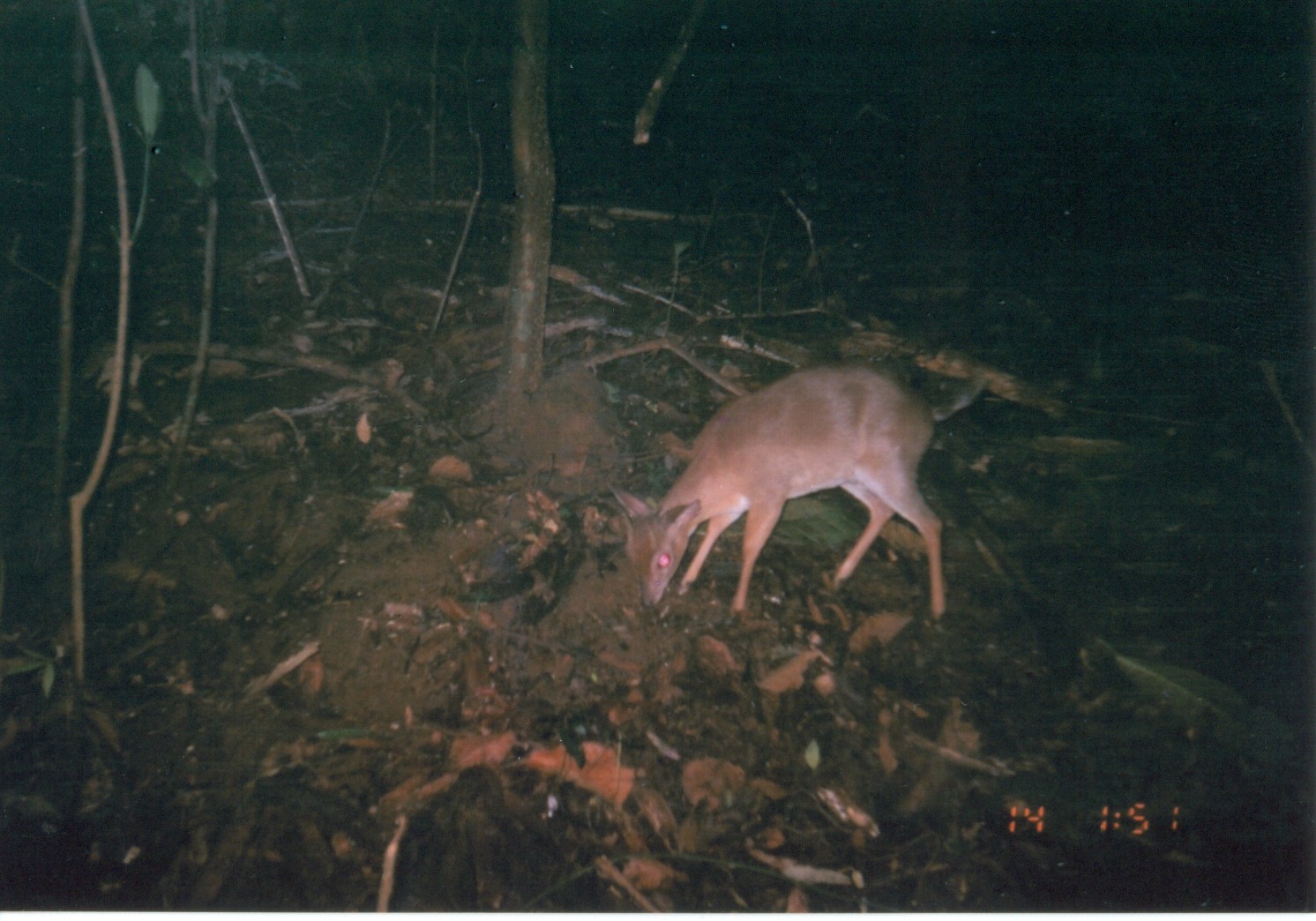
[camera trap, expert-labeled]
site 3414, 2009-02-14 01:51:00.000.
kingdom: Animalia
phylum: Chordata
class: Mammalia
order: Artiodactyla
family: Bovidae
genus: Nesotragus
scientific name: Nesotragus moschatus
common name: suni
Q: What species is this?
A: Nesotragus moschatus (suni).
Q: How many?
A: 1.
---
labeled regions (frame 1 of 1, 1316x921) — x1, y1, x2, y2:
nesotragus moschatus: 606, 367, 990, 619